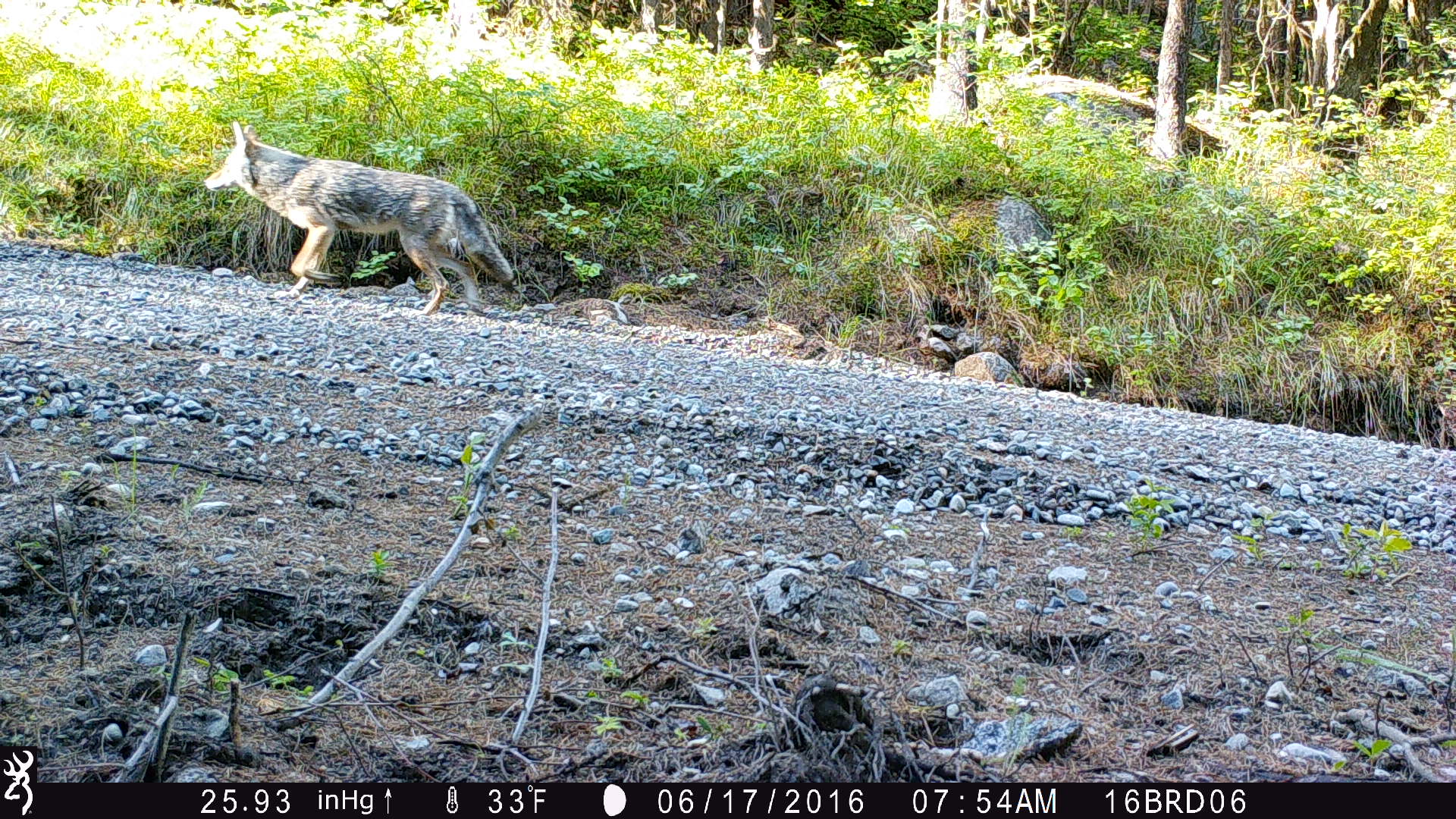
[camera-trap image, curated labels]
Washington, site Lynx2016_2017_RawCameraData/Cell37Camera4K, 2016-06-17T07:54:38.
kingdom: Animalia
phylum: Chordata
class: Mammalia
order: Carnivora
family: Canidae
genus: Canis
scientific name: Canis latrans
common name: coyote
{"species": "Canis latrans (coyote)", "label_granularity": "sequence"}